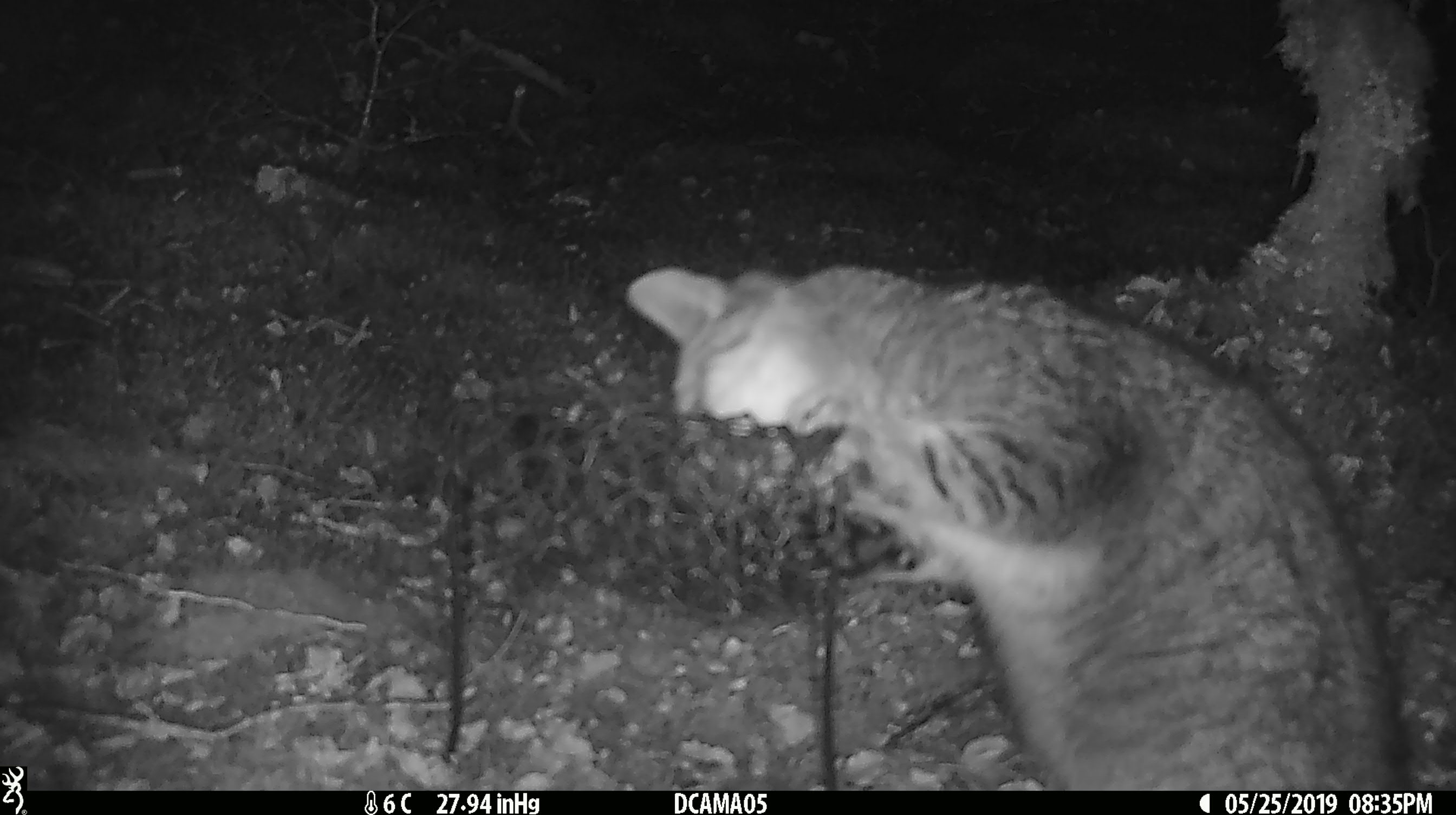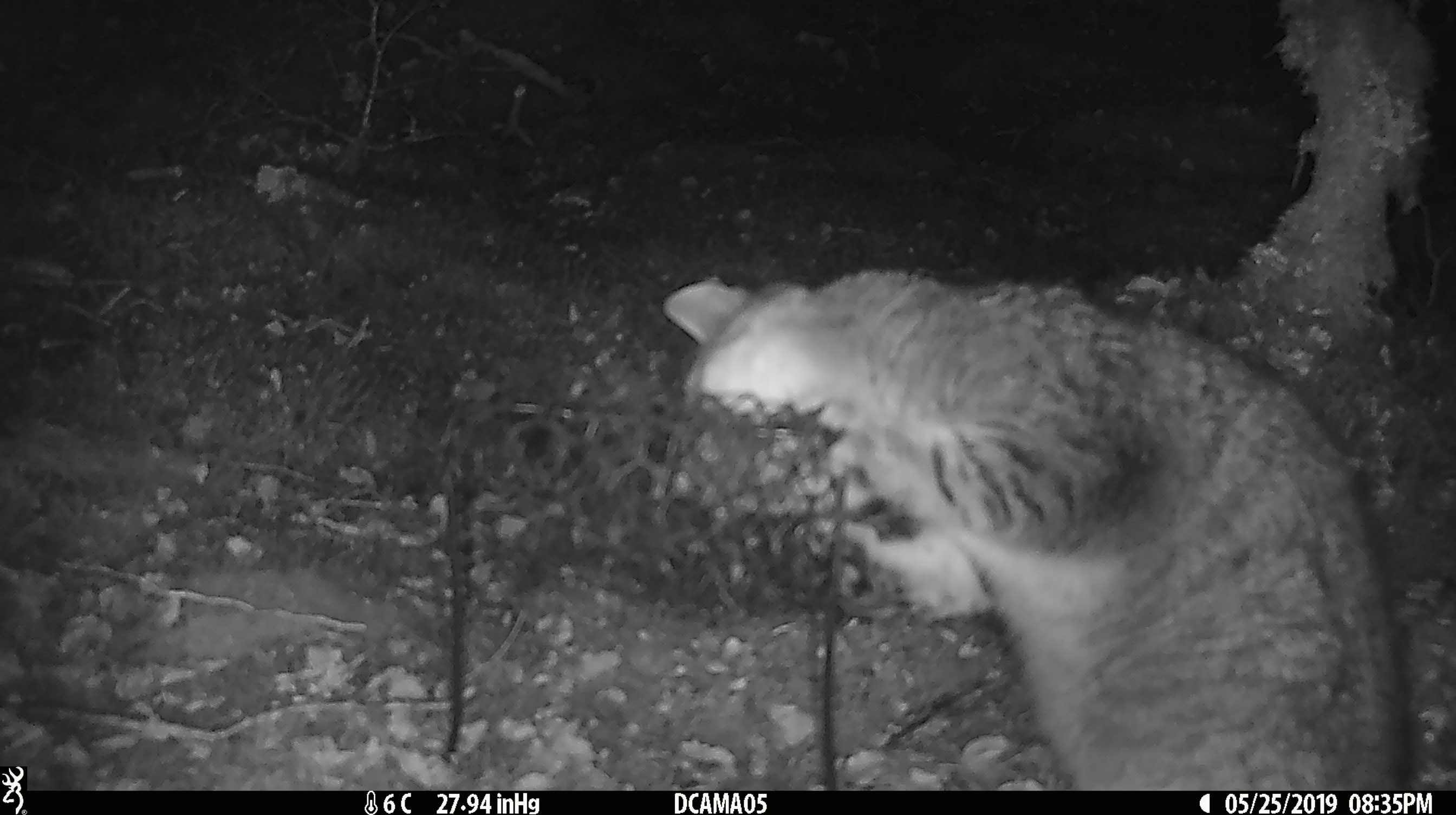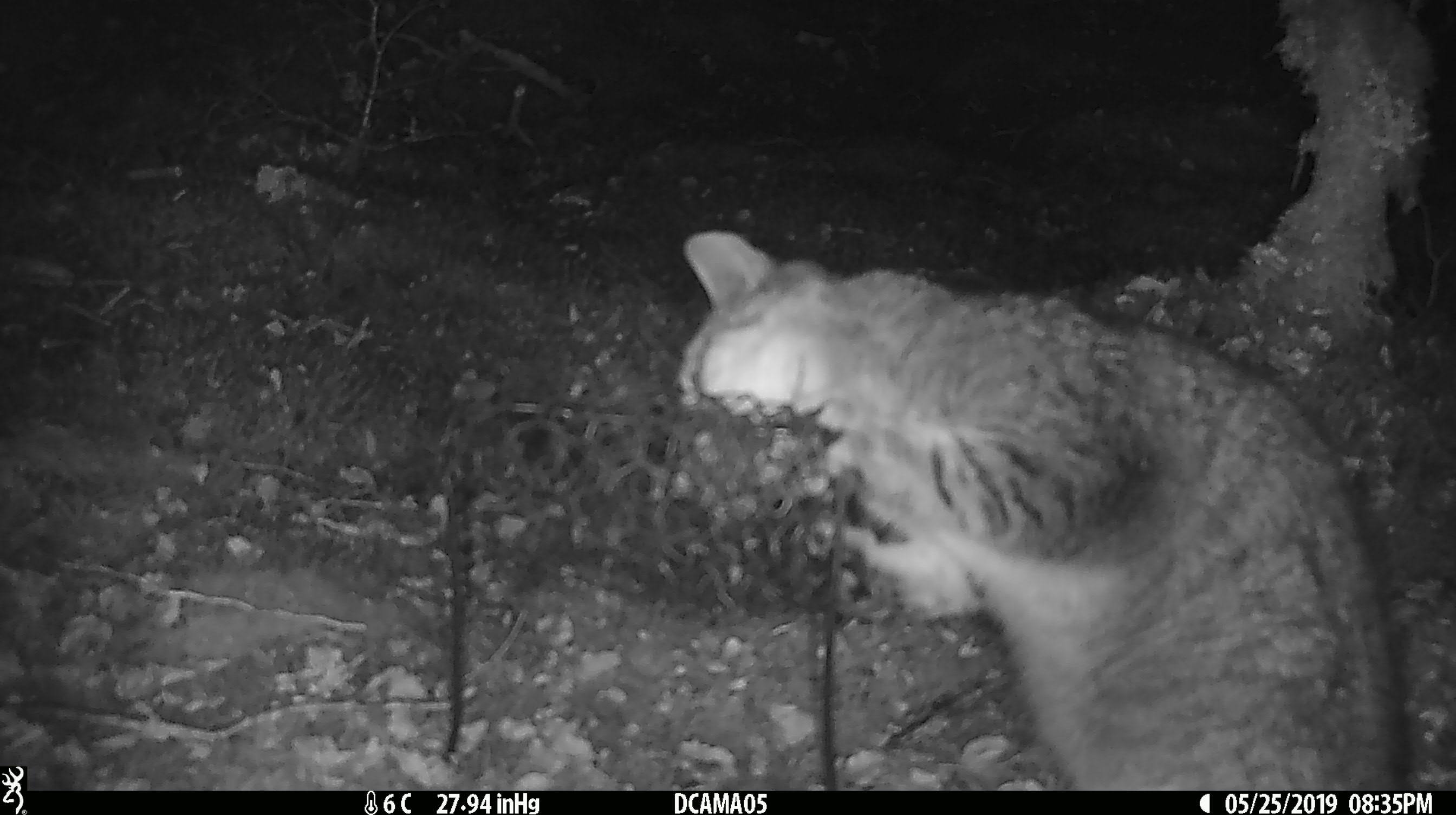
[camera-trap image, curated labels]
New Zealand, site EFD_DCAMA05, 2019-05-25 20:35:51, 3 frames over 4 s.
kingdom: Animalia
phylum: Chordata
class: Mammalia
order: Carnivora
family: Felidae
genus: Felis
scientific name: Felis catus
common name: domestic cat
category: cat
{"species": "cat (domestic cat) (Felis catus)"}